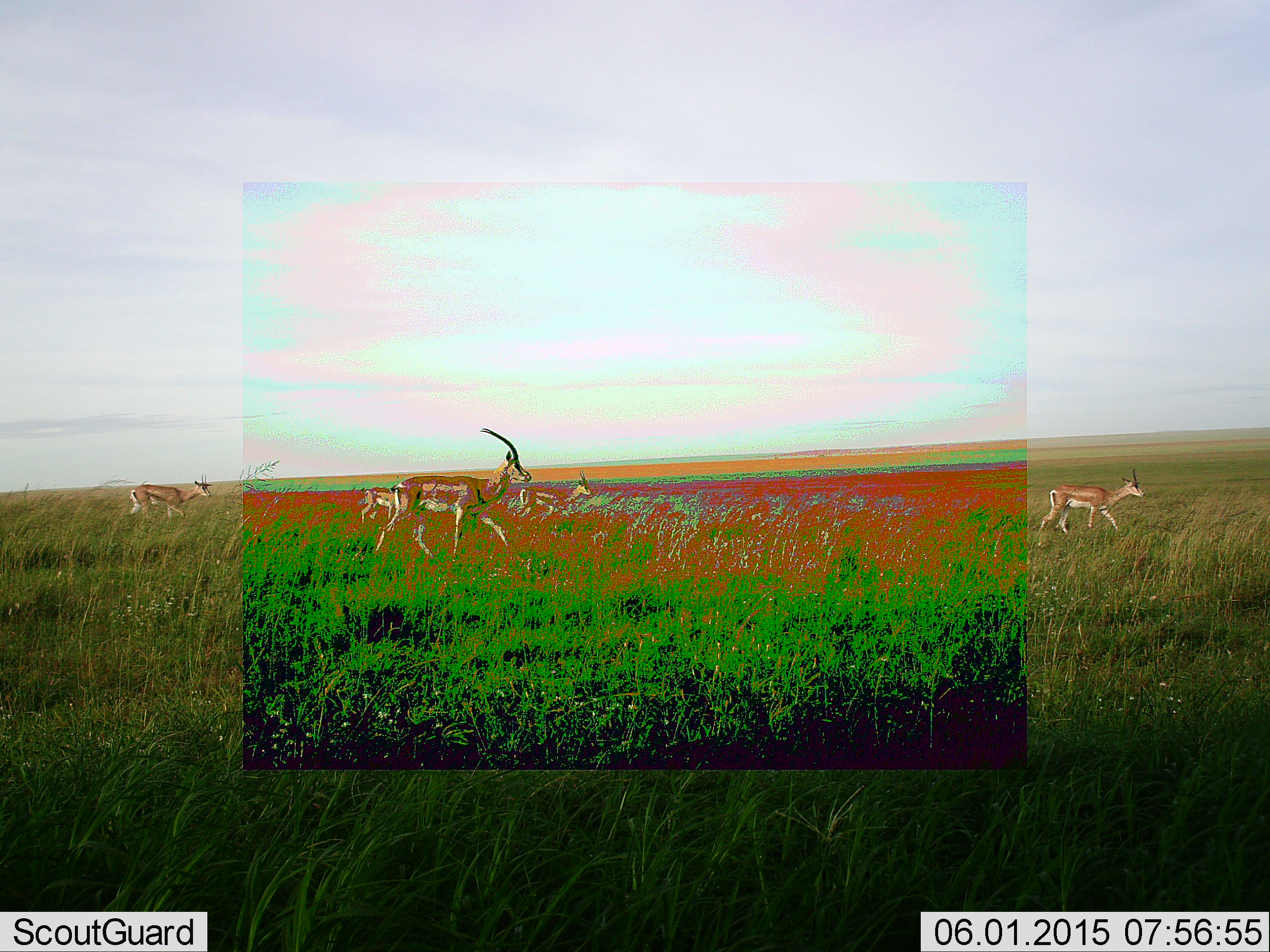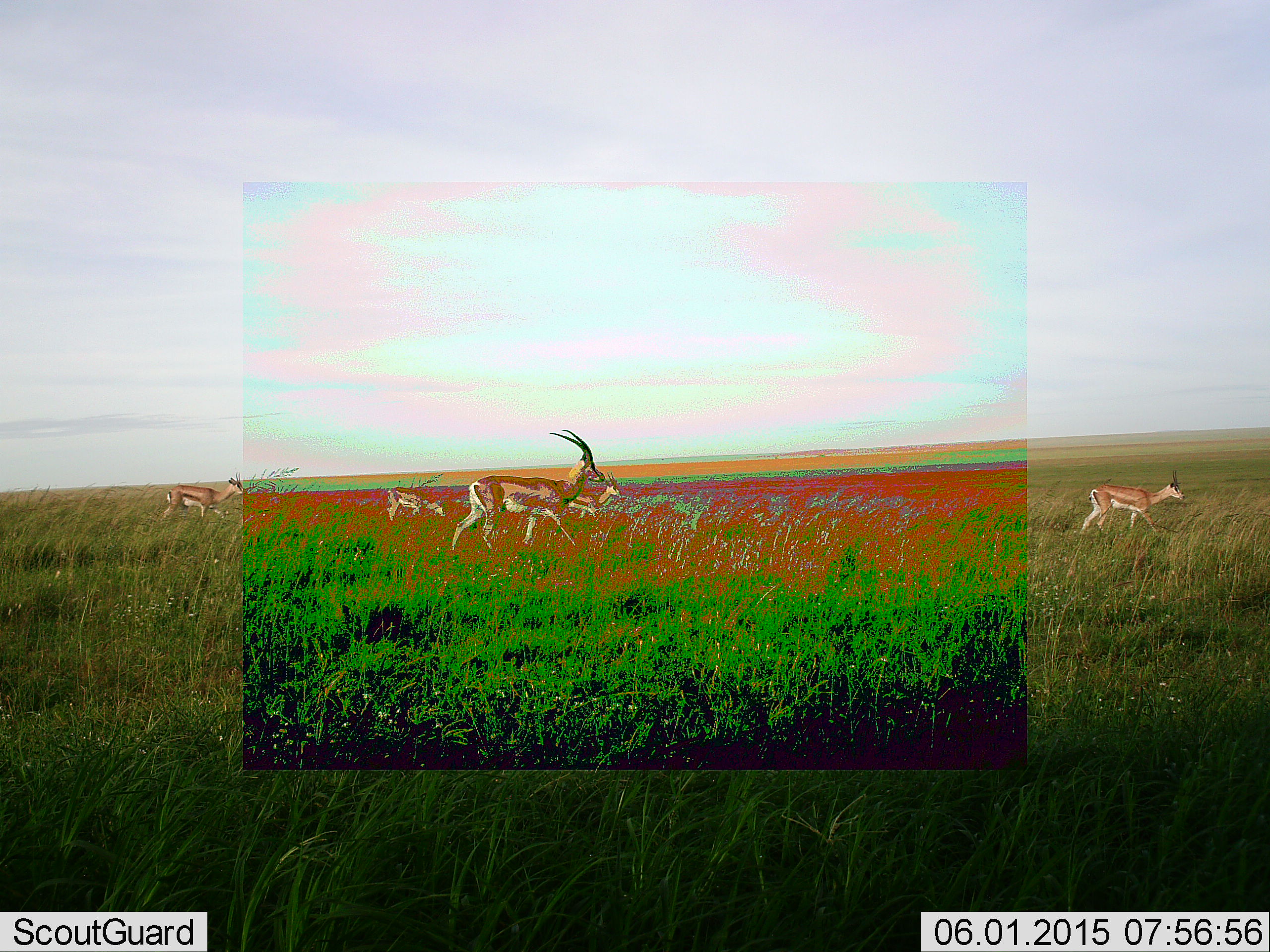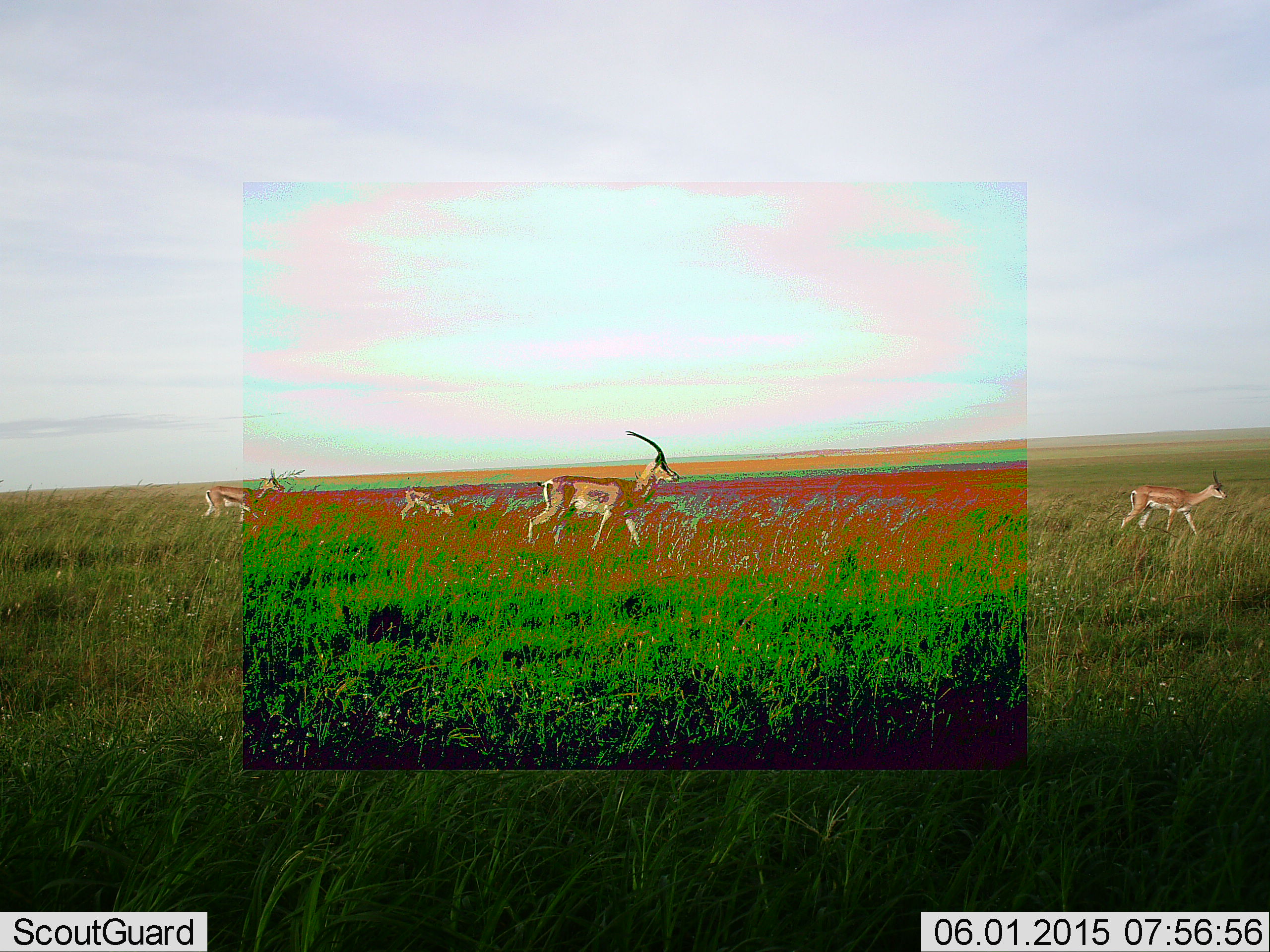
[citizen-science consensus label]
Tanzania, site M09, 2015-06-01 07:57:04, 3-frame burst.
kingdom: Animalia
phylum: Chordata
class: Mammalia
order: Artiodactyla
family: Bovidae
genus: Nanger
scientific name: Nanger granti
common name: grant's gazelle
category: gazellegrants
Gazellegrants (grant's gazelle) (Nanger granti), count 5. Behavior (volunteer vote fractions): standing 10%, resting 0%, moving 100%, interacting 0%. Young present (vote fraction): 10%. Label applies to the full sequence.